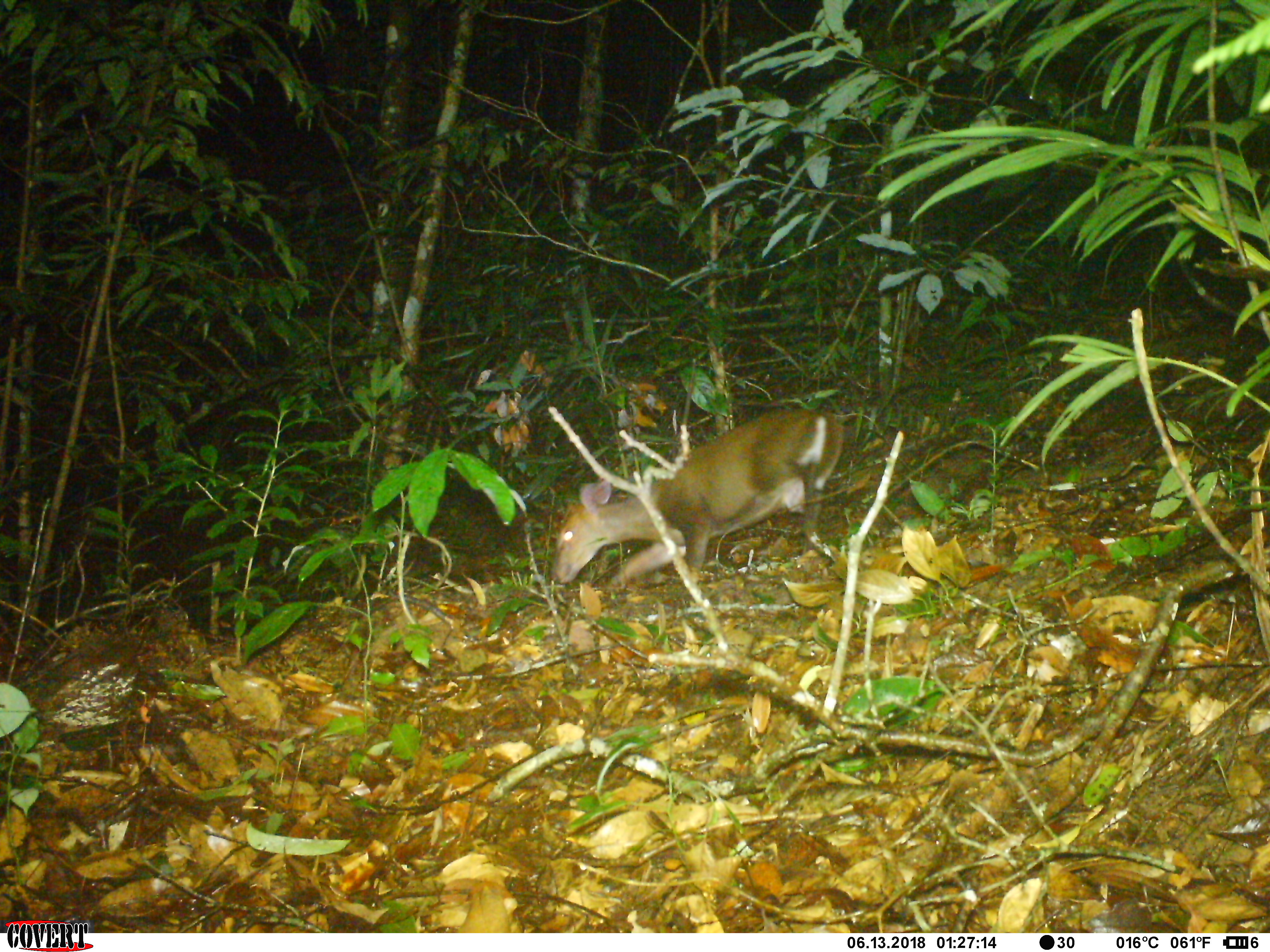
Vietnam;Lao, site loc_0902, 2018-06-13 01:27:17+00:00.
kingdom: Animalia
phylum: Chordata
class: Mammalia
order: Artiodactyla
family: Cervidae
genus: Muntiacus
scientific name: Muntiacus rooseveltorum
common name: roosevelt's muntjac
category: roosevelts muntjac group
Roosevelts muntjac group (roosevelt's muntjac) (Muntiacus rooseveltorum). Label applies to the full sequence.